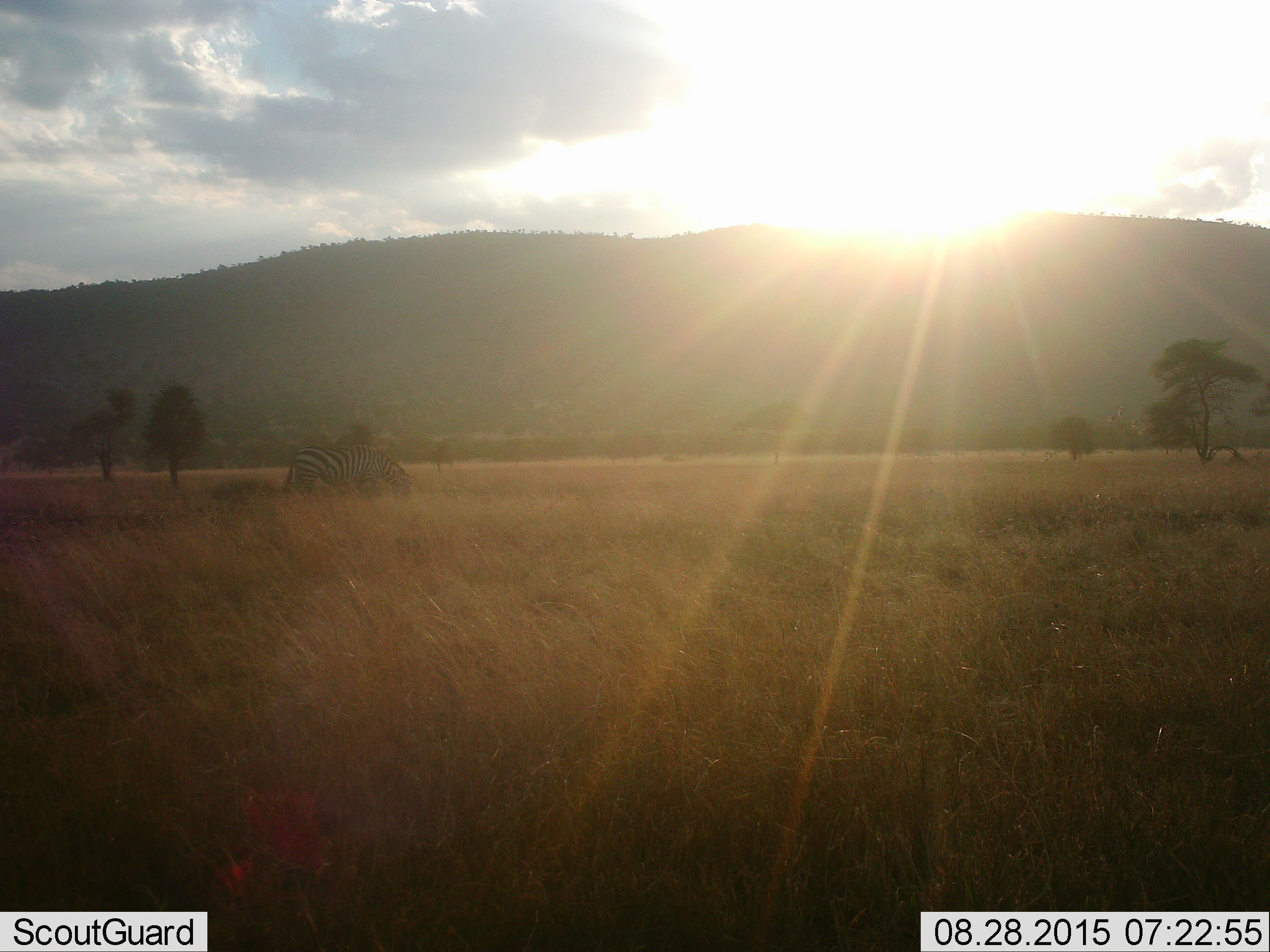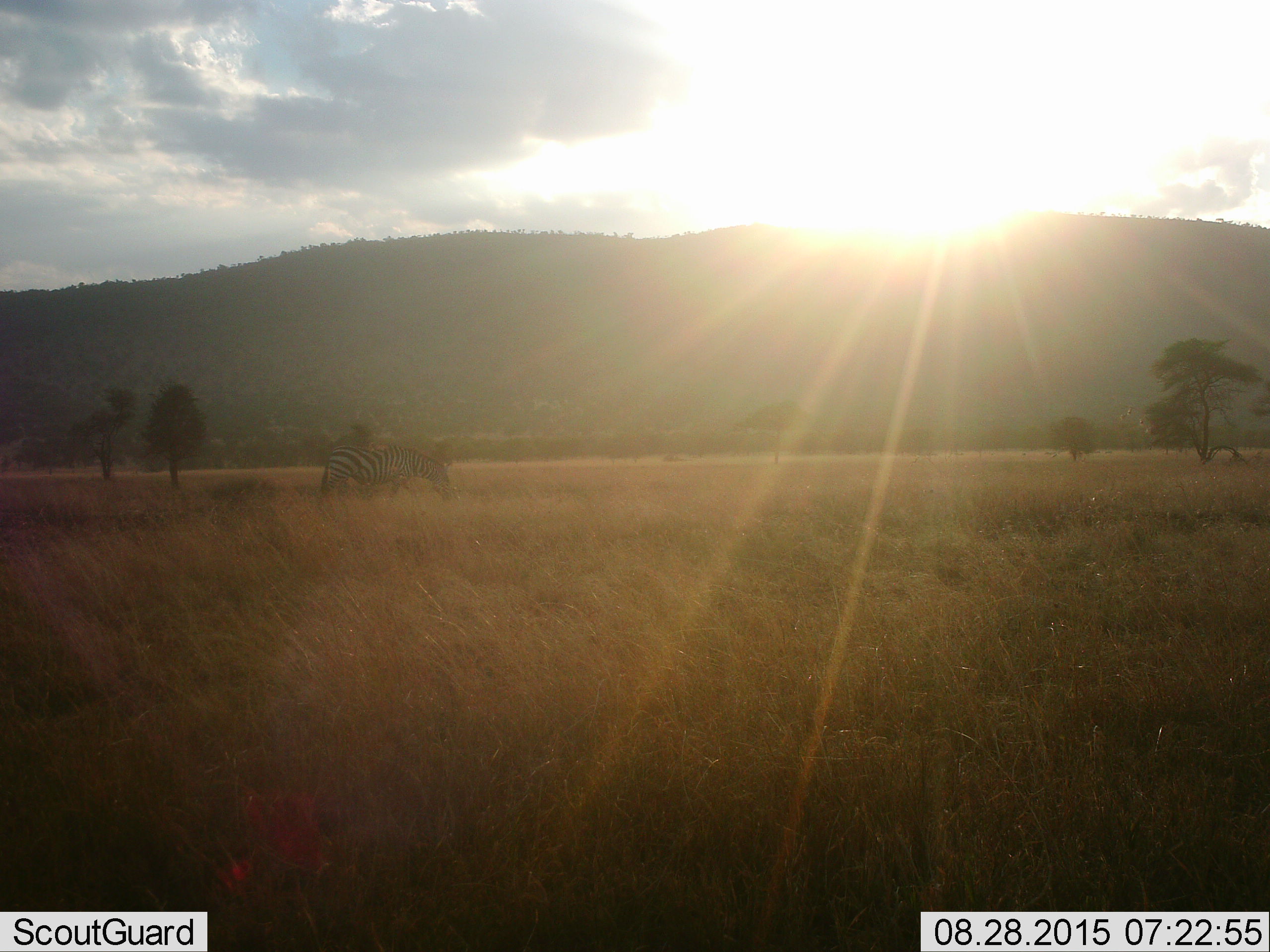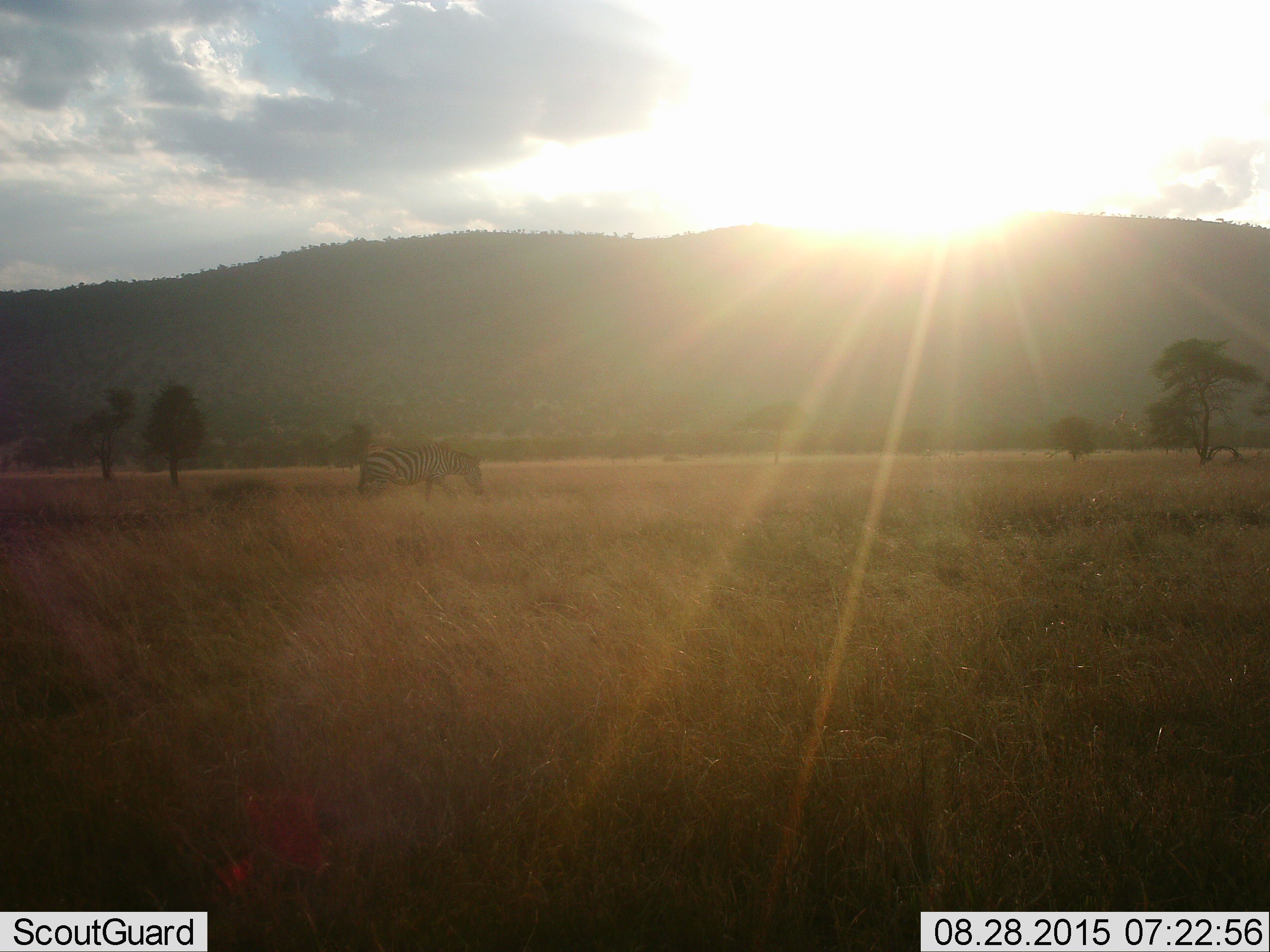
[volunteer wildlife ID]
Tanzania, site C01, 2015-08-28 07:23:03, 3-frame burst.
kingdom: Animalia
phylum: Chordata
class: Mammalia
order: Perissodactyla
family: Equidae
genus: Equus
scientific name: Equus quagga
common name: plains zebra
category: zebra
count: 1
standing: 6%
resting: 0%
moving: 83%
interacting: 0%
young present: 0%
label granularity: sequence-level